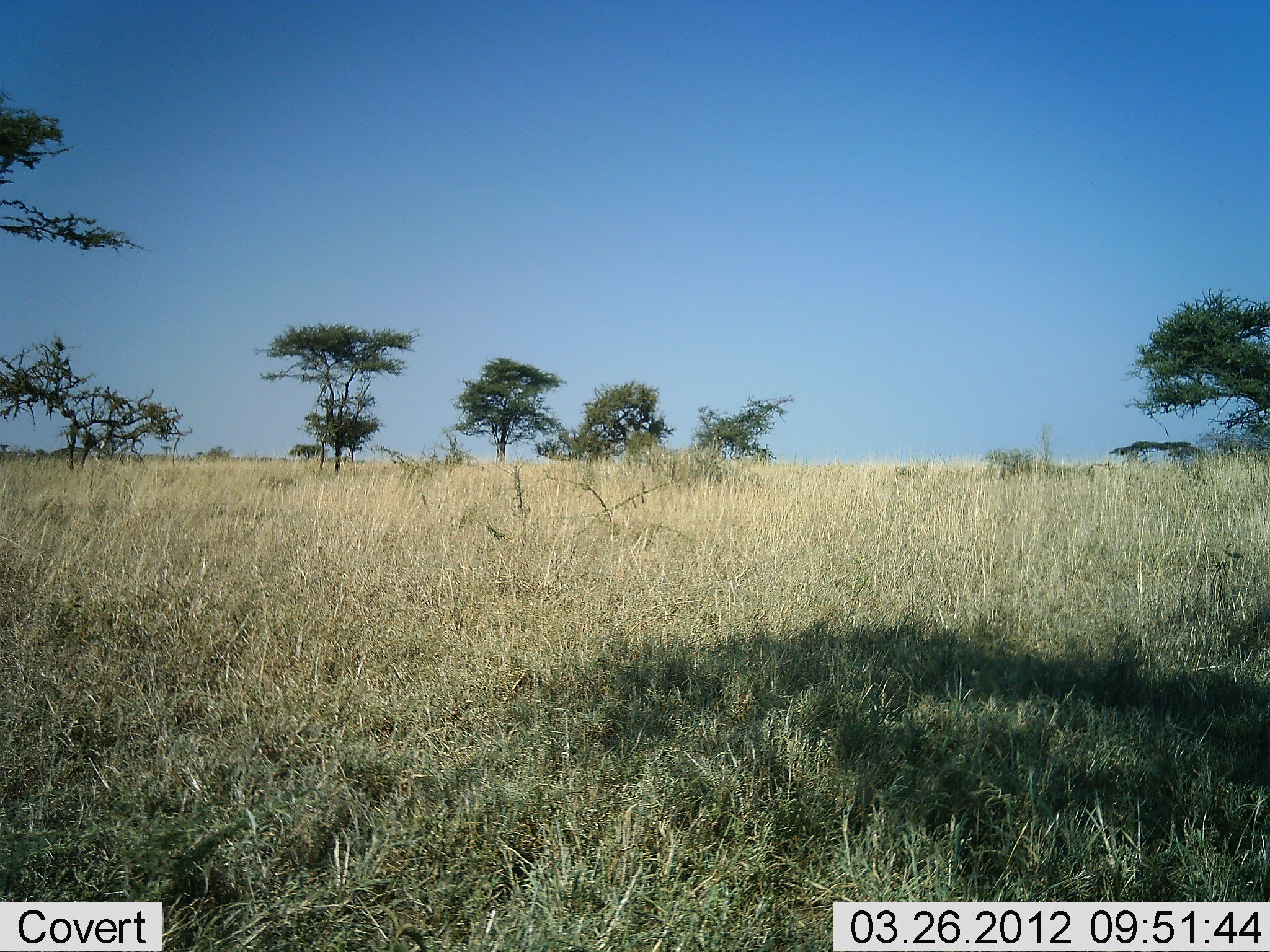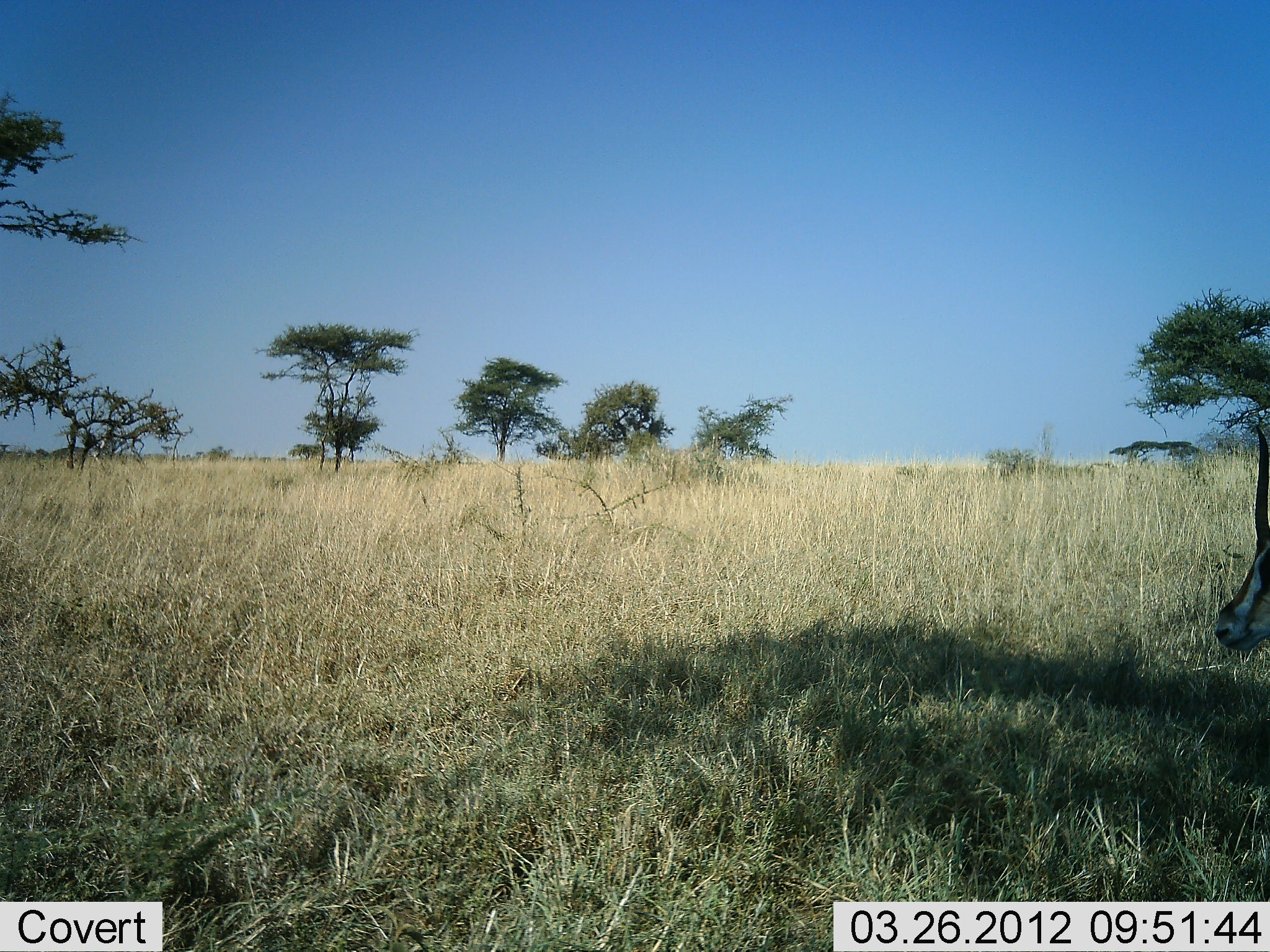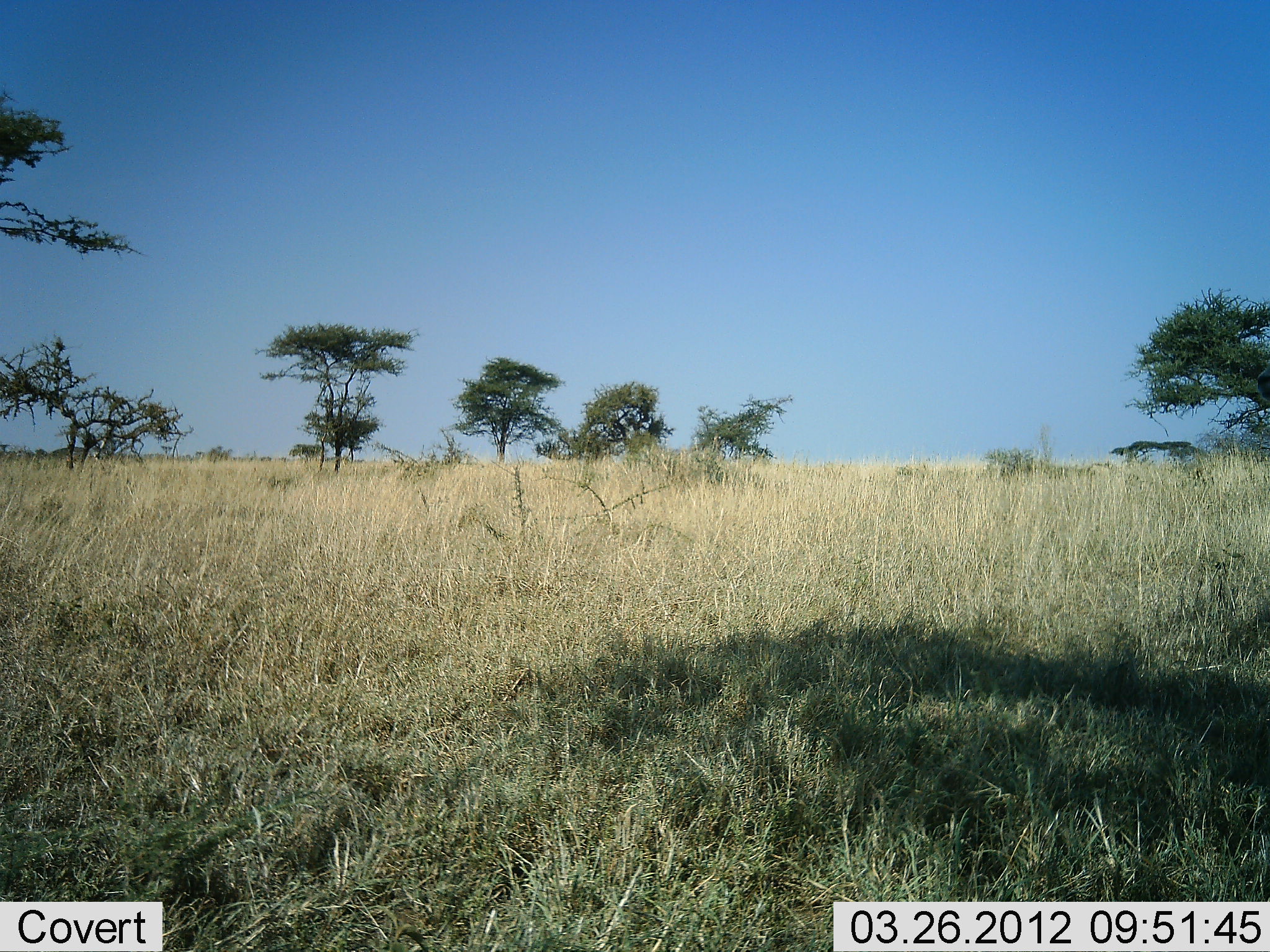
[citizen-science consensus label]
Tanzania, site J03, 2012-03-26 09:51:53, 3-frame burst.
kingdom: Animalia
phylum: Chordata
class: Mammalia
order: Artiodactyla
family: Bovidae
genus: Eudorcas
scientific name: Eudorcas thomsonii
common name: thomson's gazelle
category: gazellethomsons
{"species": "gazellethomsons (thomson's gazelle) (Eudorcas thomsonii)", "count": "1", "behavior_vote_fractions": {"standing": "73%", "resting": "0%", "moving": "27%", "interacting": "0%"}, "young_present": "0%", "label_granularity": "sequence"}